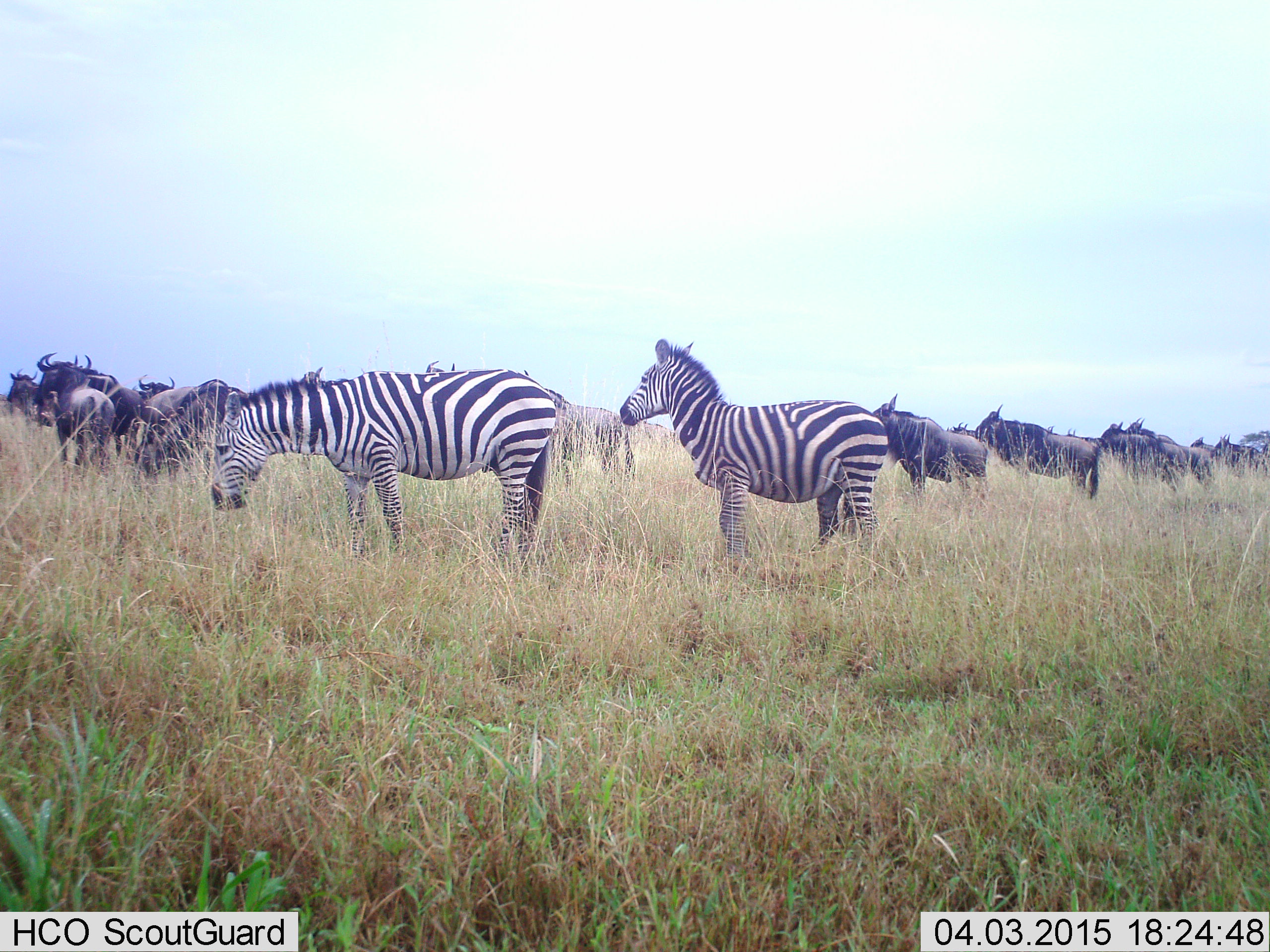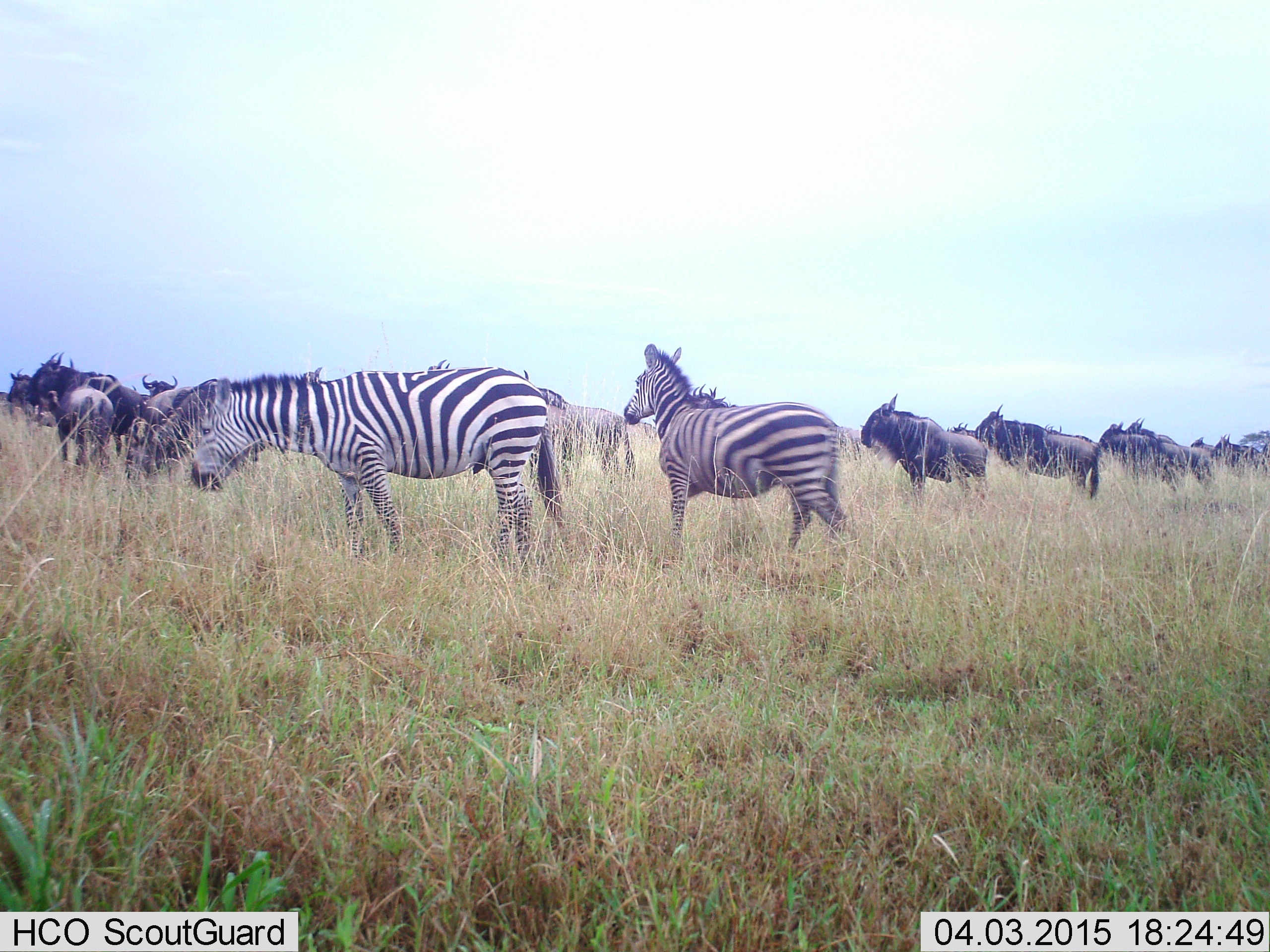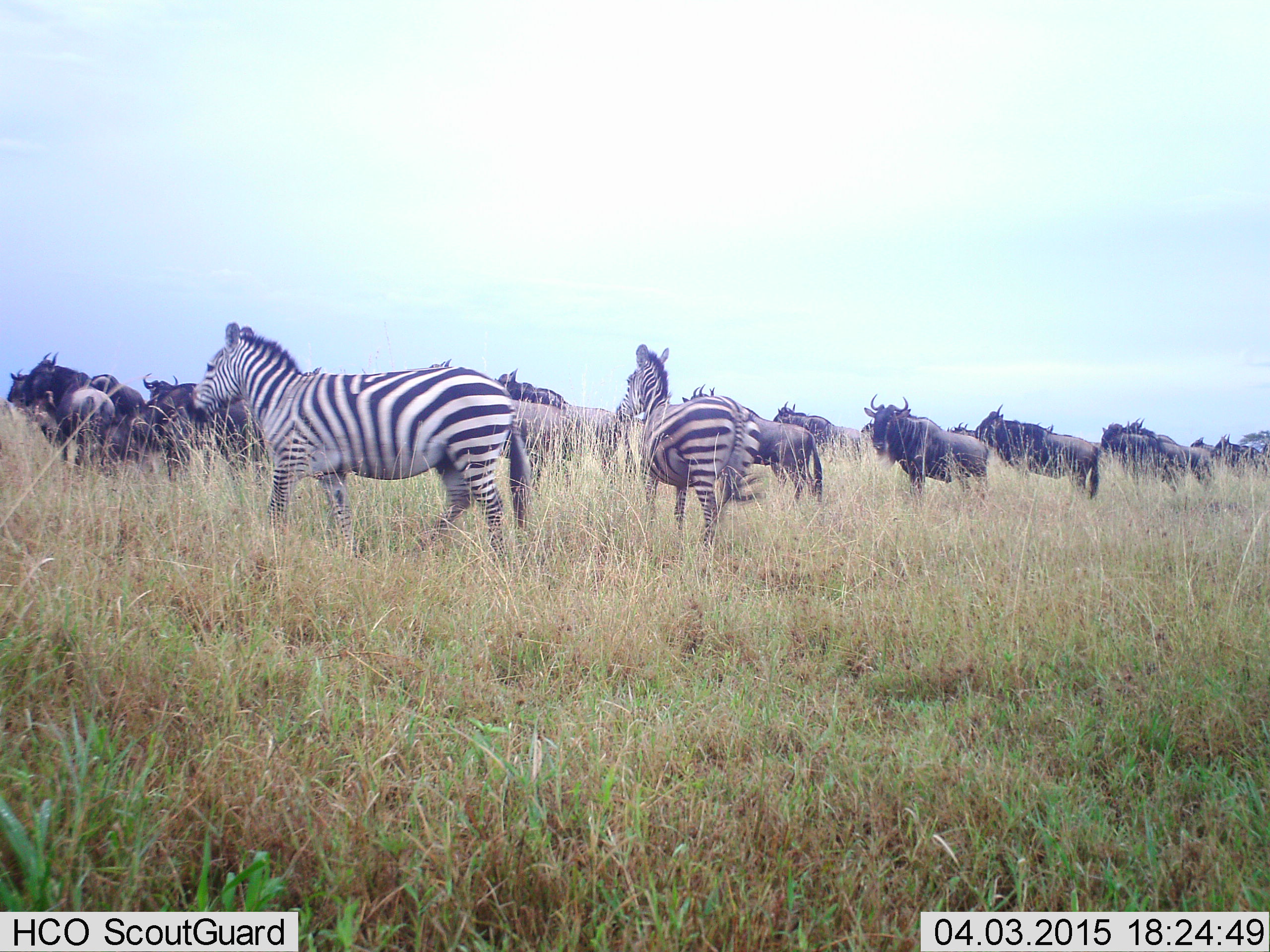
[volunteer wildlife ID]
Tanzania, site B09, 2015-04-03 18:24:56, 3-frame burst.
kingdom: Animalia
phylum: Chordata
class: Mammalia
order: Artiodactyla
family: Bovidae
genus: Connochaetes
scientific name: Connochaetes taurinus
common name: blue wildebeest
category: wildebeest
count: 11-50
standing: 100%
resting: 10%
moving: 20%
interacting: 0%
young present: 0%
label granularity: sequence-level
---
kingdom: Animalia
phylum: Chordata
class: Mammalia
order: Perissodactyla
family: Equidae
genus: Equus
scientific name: Equus quagga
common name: plains zebra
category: zebra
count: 2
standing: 60%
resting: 0%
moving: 50%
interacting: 0%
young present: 0%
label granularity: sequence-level